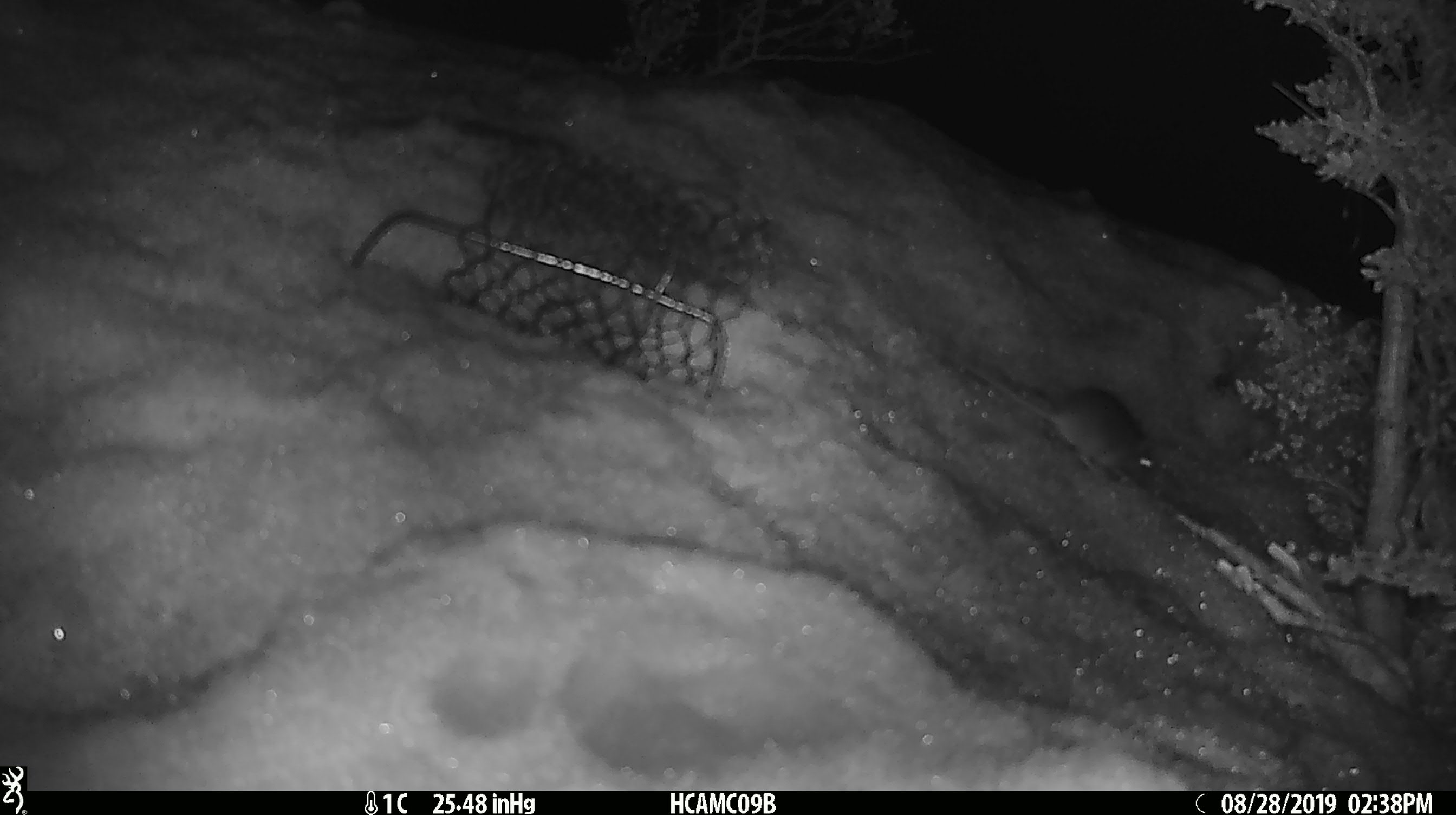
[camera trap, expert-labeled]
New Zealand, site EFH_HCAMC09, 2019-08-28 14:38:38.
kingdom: Animalia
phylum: Chordata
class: Mammalia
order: Rodentia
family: Muridae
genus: Mus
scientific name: Mus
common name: mouse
Mouse (Mus).